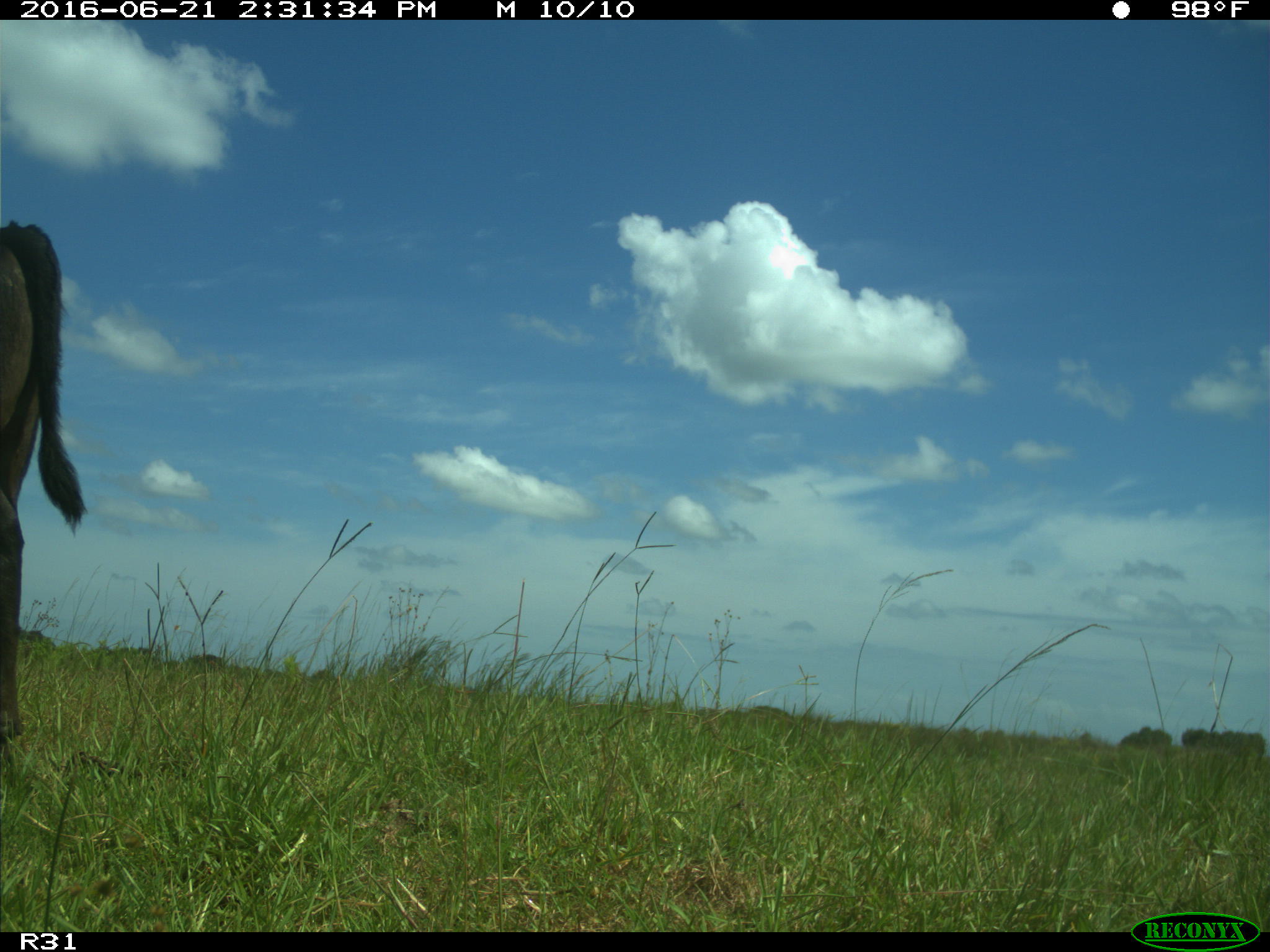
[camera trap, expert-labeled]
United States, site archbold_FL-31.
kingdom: Animalia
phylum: Chordata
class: Mammalia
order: Artiodactyla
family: Bovidae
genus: Bos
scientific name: Bos taurus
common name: domestic cow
Bos taurus (domestic cow).